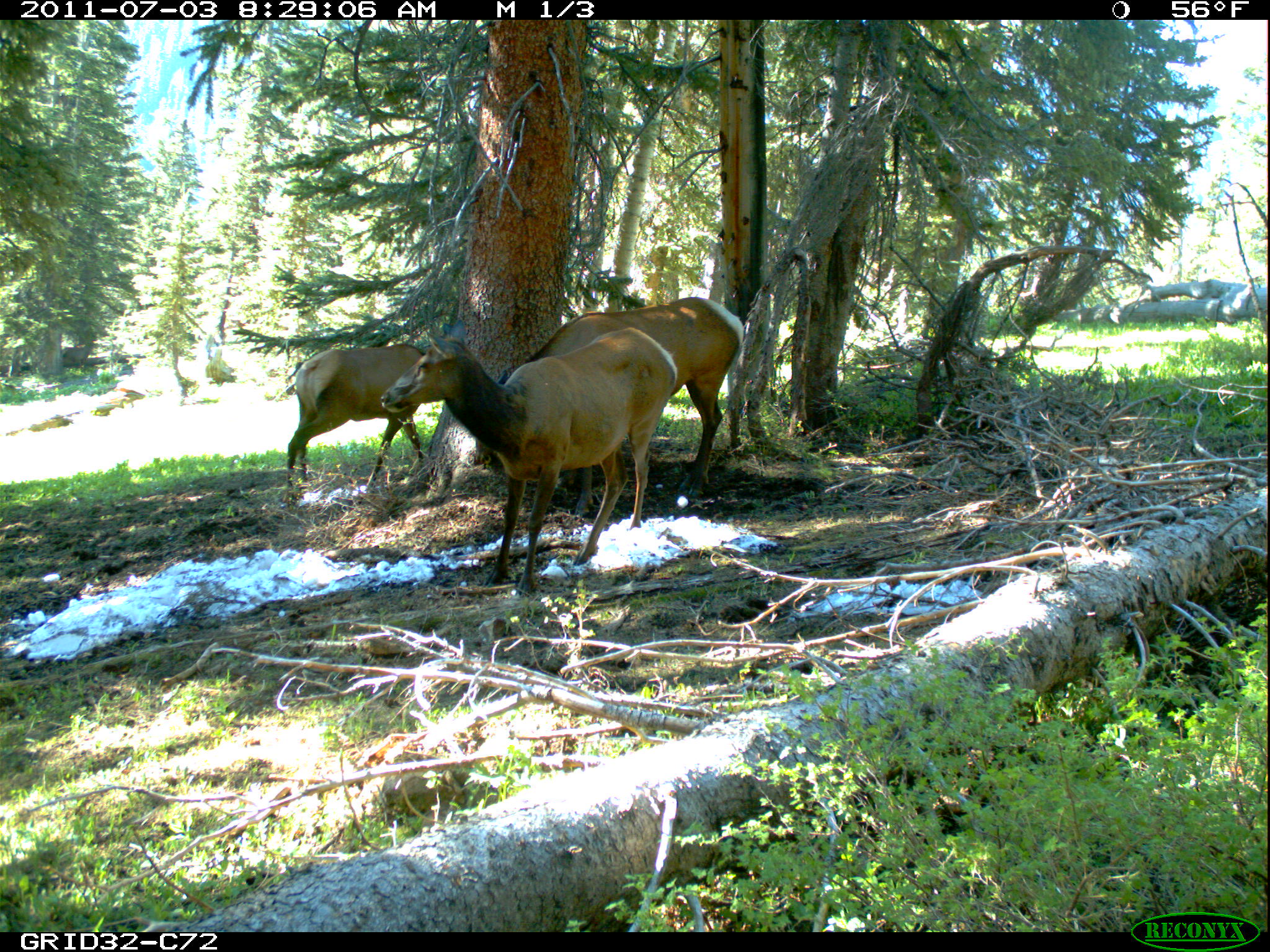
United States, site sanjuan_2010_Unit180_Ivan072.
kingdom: Animalia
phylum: Chordata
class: Mammalia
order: Artiodactyla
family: Cervidae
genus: Cervus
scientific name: Cervus elaphus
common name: red deer